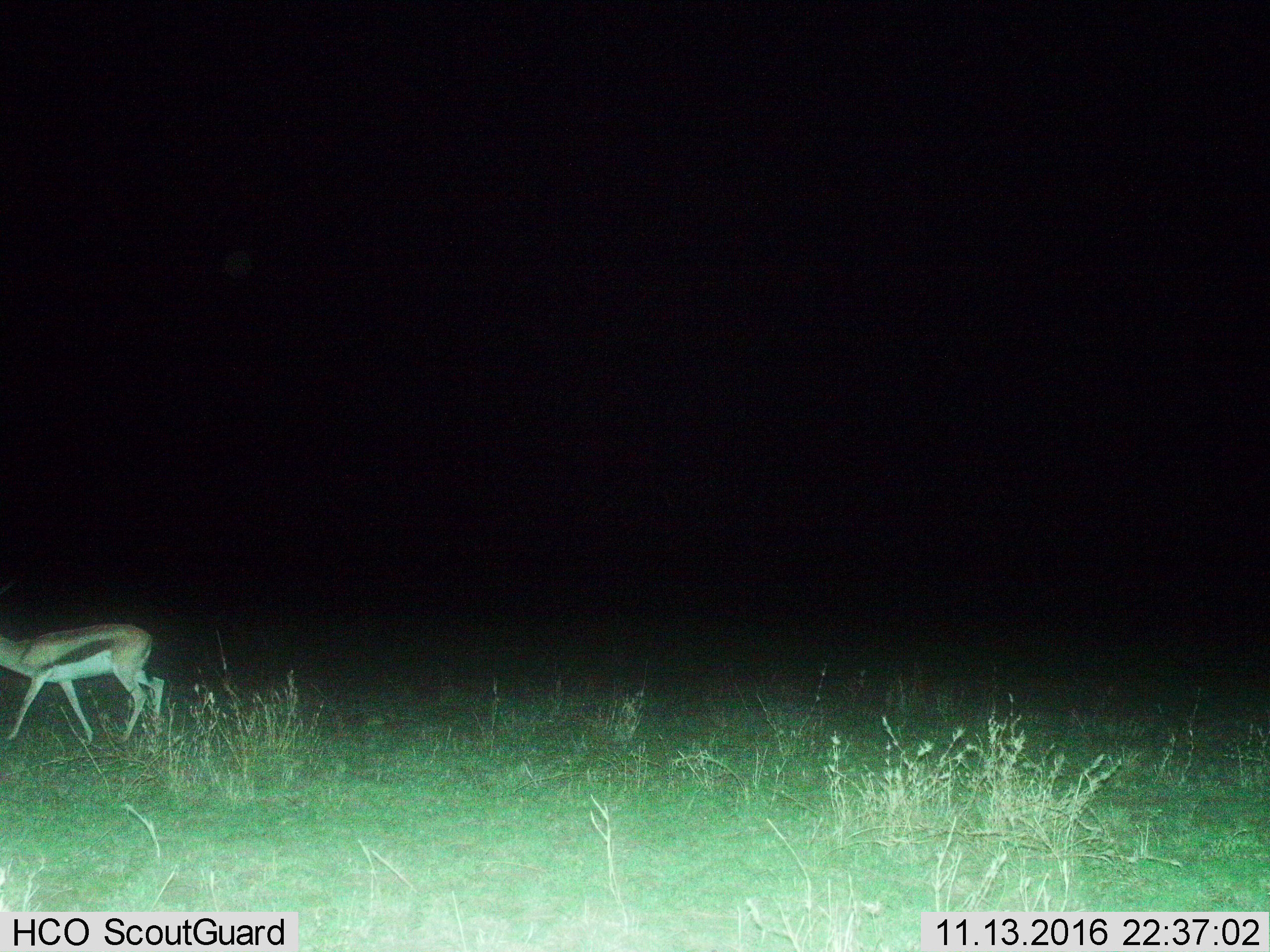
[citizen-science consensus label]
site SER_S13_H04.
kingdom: Animalia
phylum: Chordata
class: Mammalia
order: Artiodactyla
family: Bovidae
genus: Eudorcas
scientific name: Eudorcas thomsonii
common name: thomson's gazelle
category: gazellethomsons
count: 1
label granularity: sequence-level